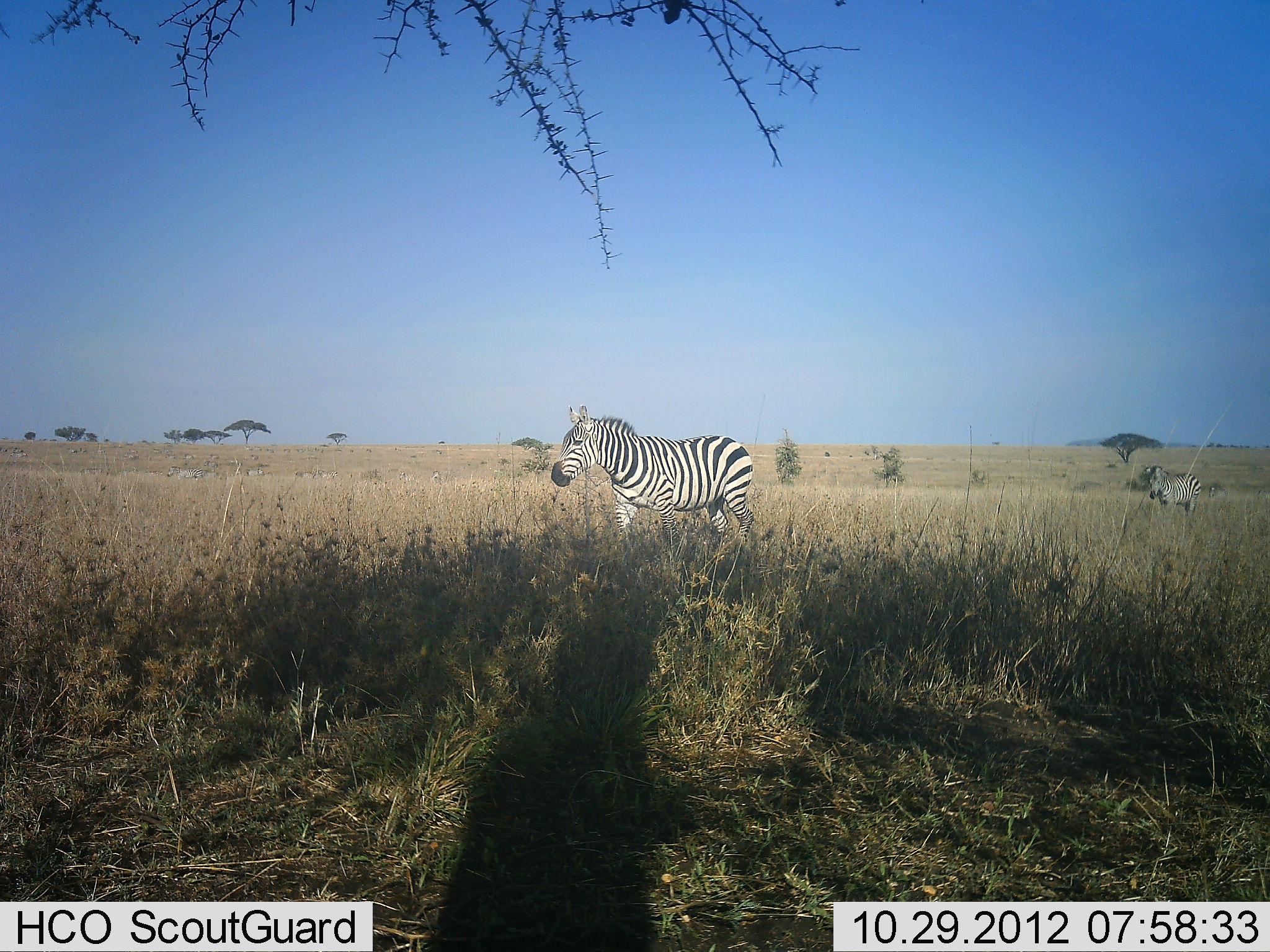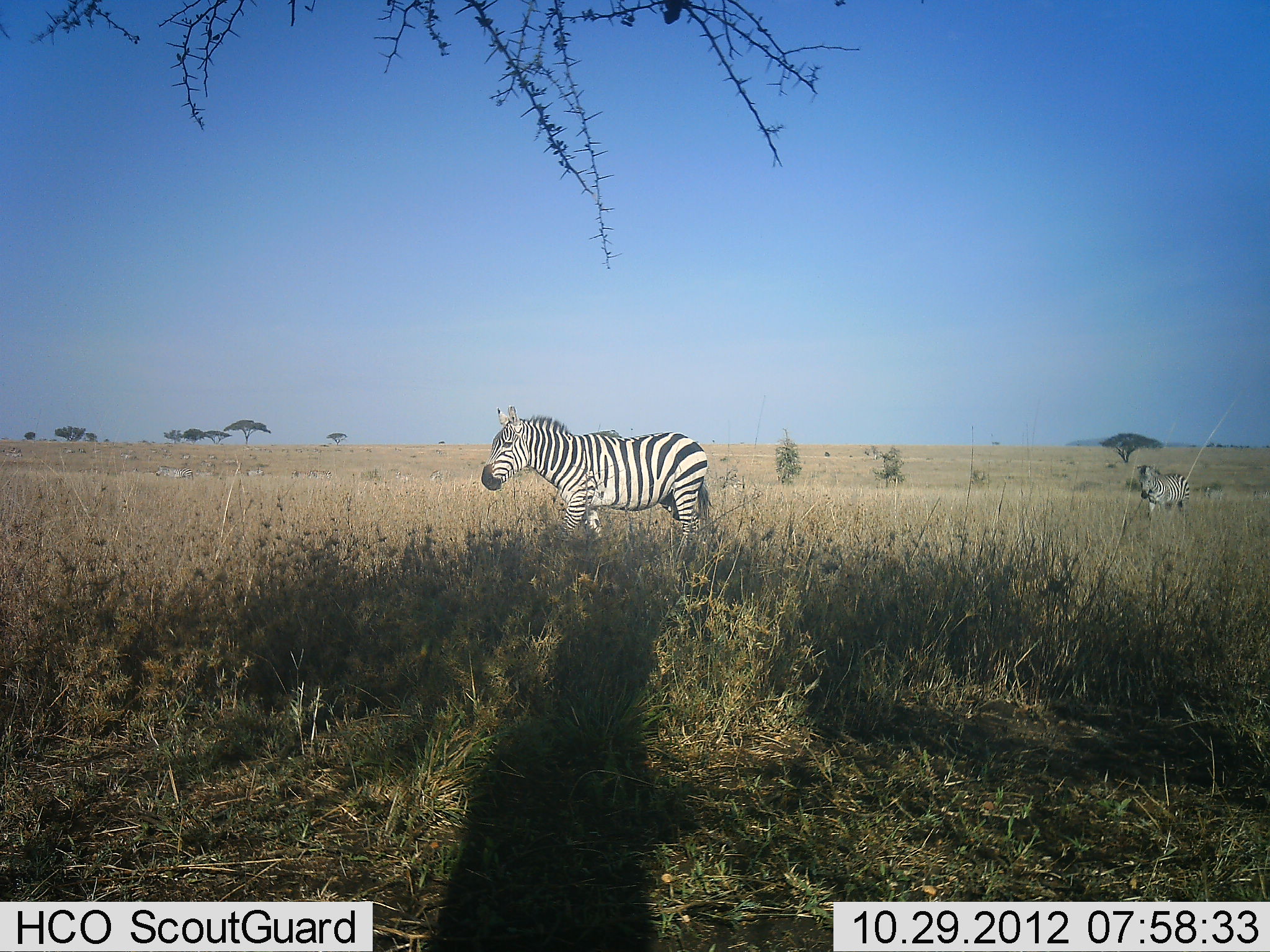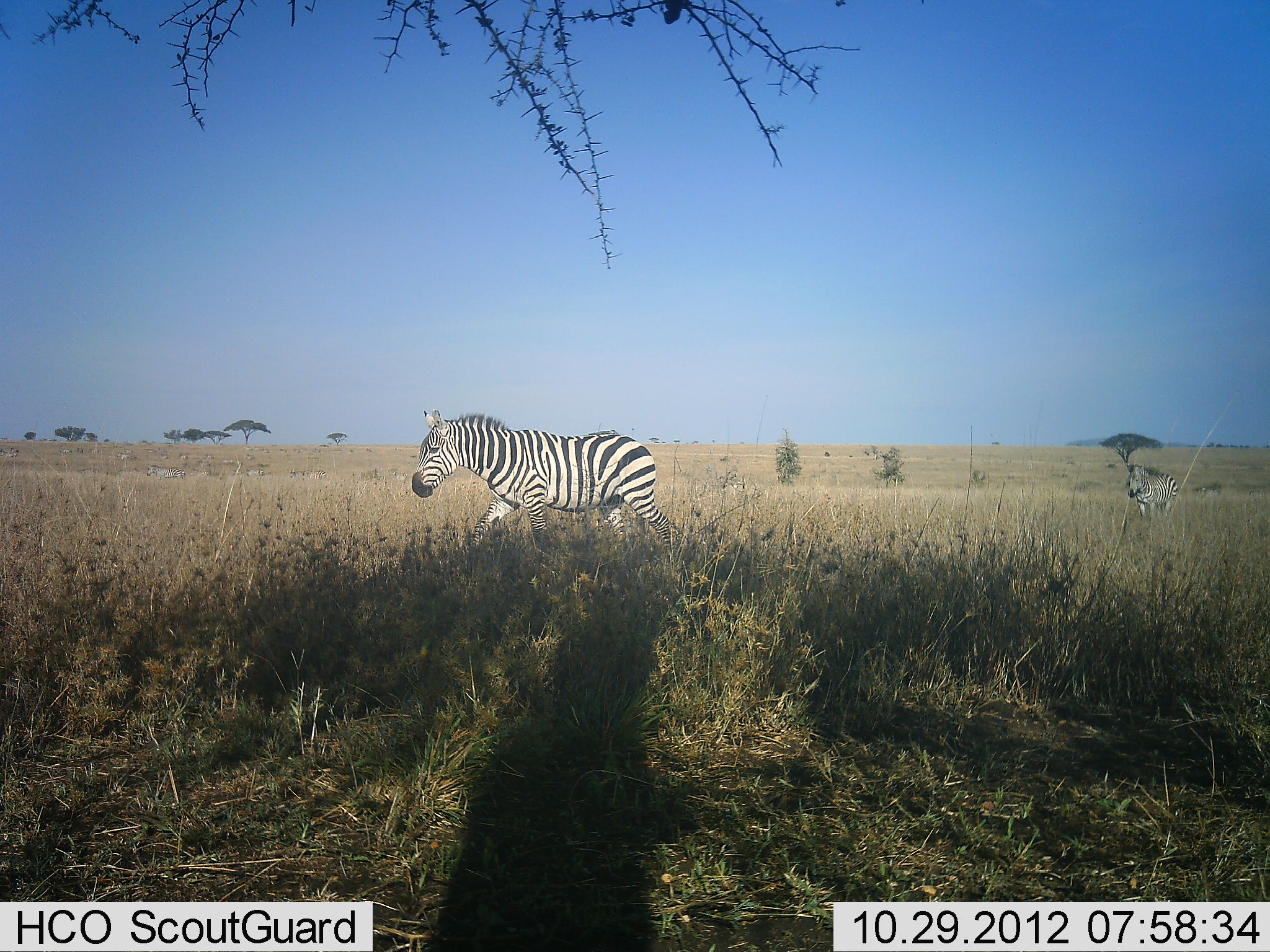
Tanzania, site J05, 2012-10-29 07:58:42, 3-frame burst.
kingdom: Animalia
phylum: Chordata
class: Mammalia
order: Perissodactyla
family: Equidae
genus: Equus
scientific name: Equus quagga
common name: plains zebra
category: zebra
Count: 2.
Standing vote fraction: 0%.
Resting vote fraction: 0%.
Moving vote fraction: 100%.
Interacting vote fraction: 0%.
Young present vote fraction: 0%.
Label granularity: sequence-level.